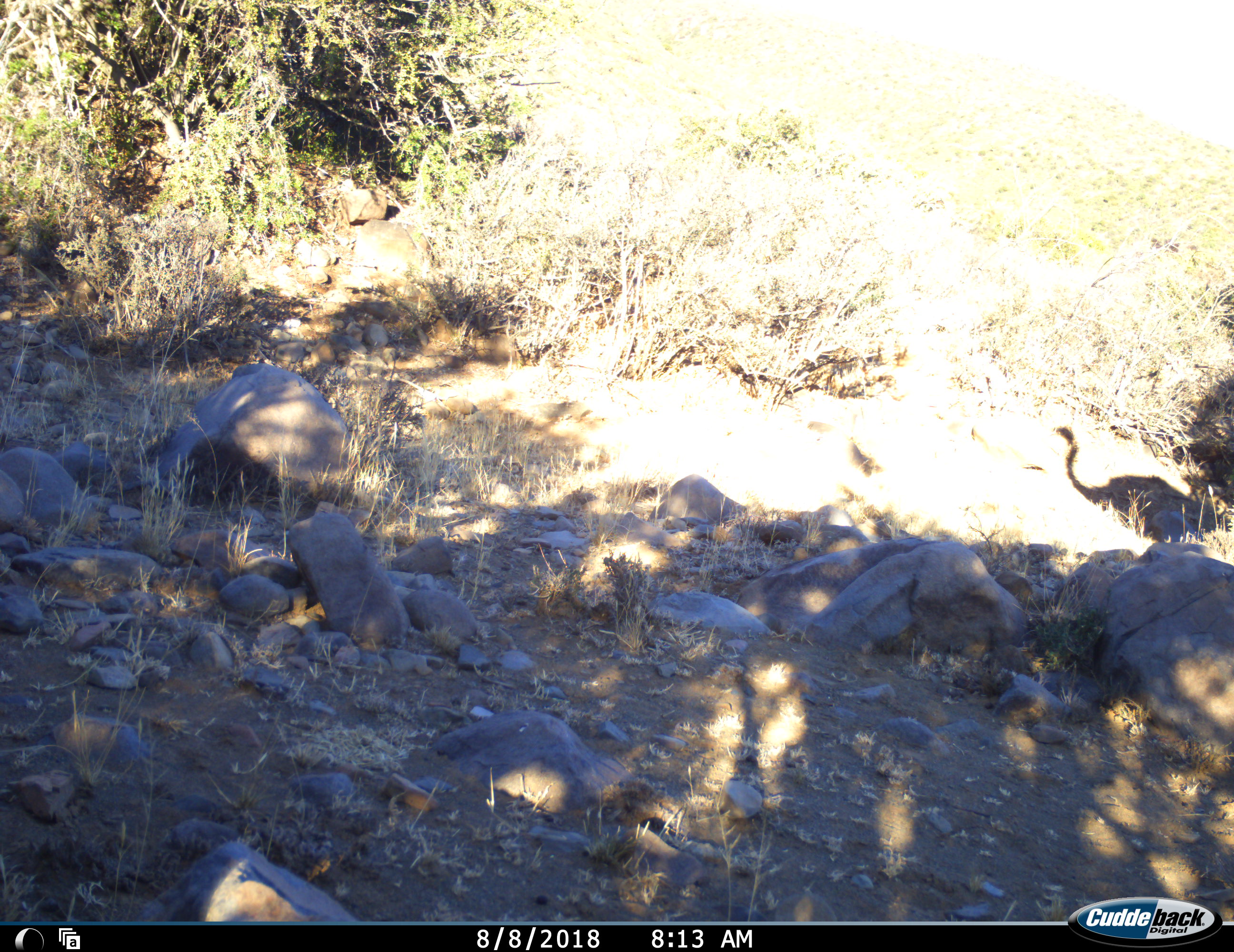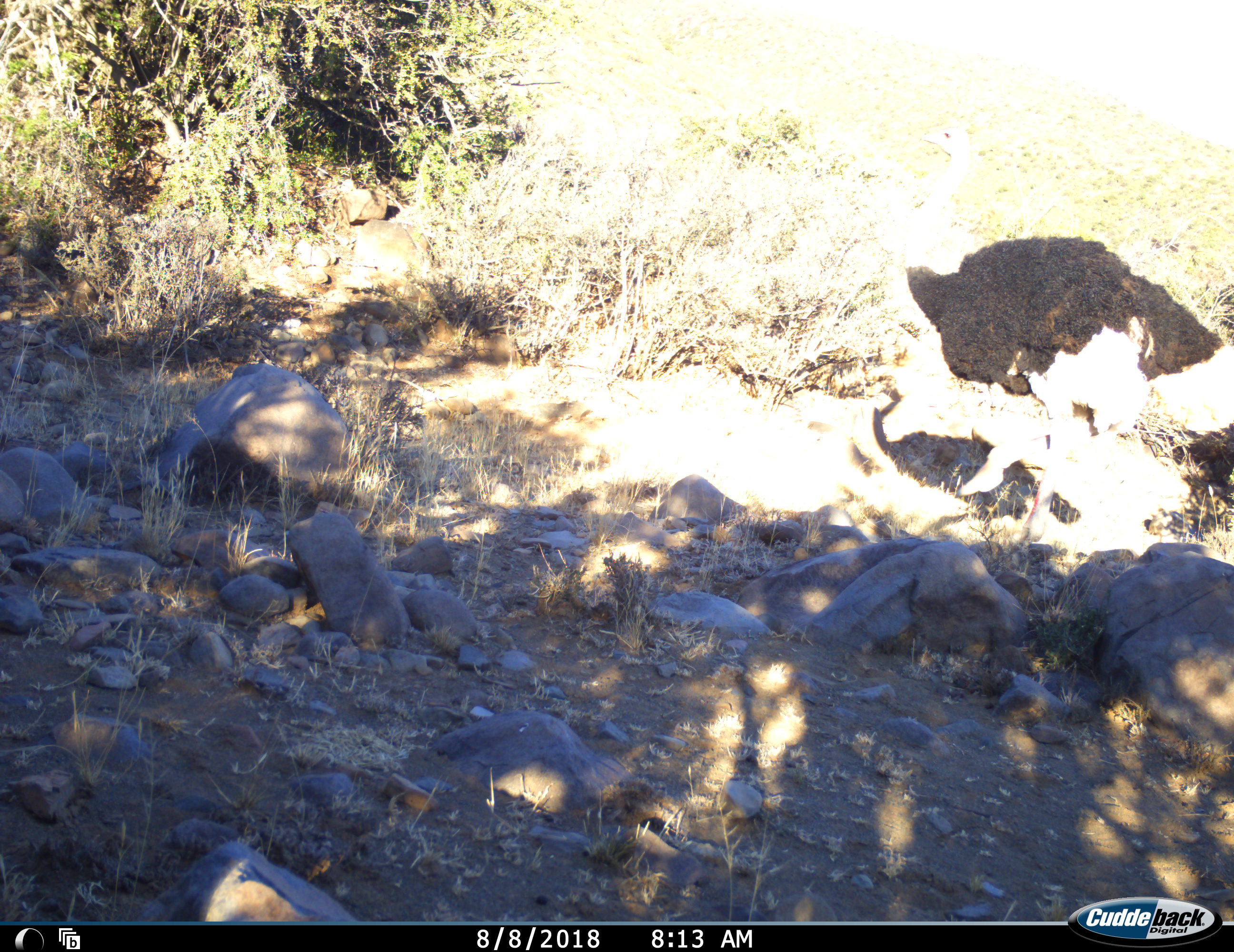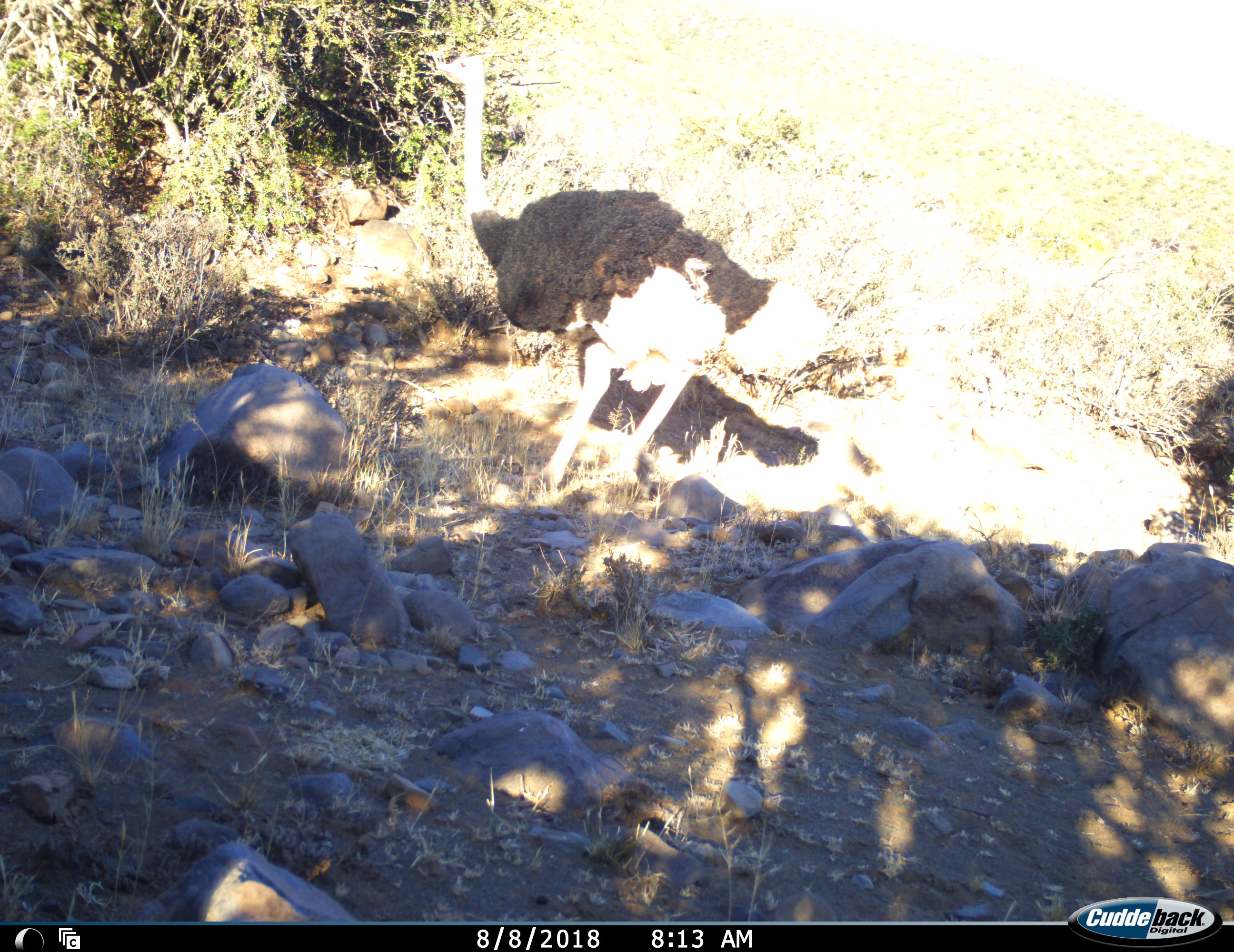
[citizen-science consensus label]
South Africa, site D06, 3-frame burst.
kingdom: Animalia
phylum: Chordata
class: Aves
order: Struthioniformes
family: Struthionidae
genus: Struthio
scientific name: Struthio camelus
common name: ostrich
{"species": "ostrich (Struthio camelus)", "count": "1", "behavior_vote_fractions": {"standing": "0%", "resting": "0%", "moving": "100%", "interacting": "0%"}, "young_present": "0%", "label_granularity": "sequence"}